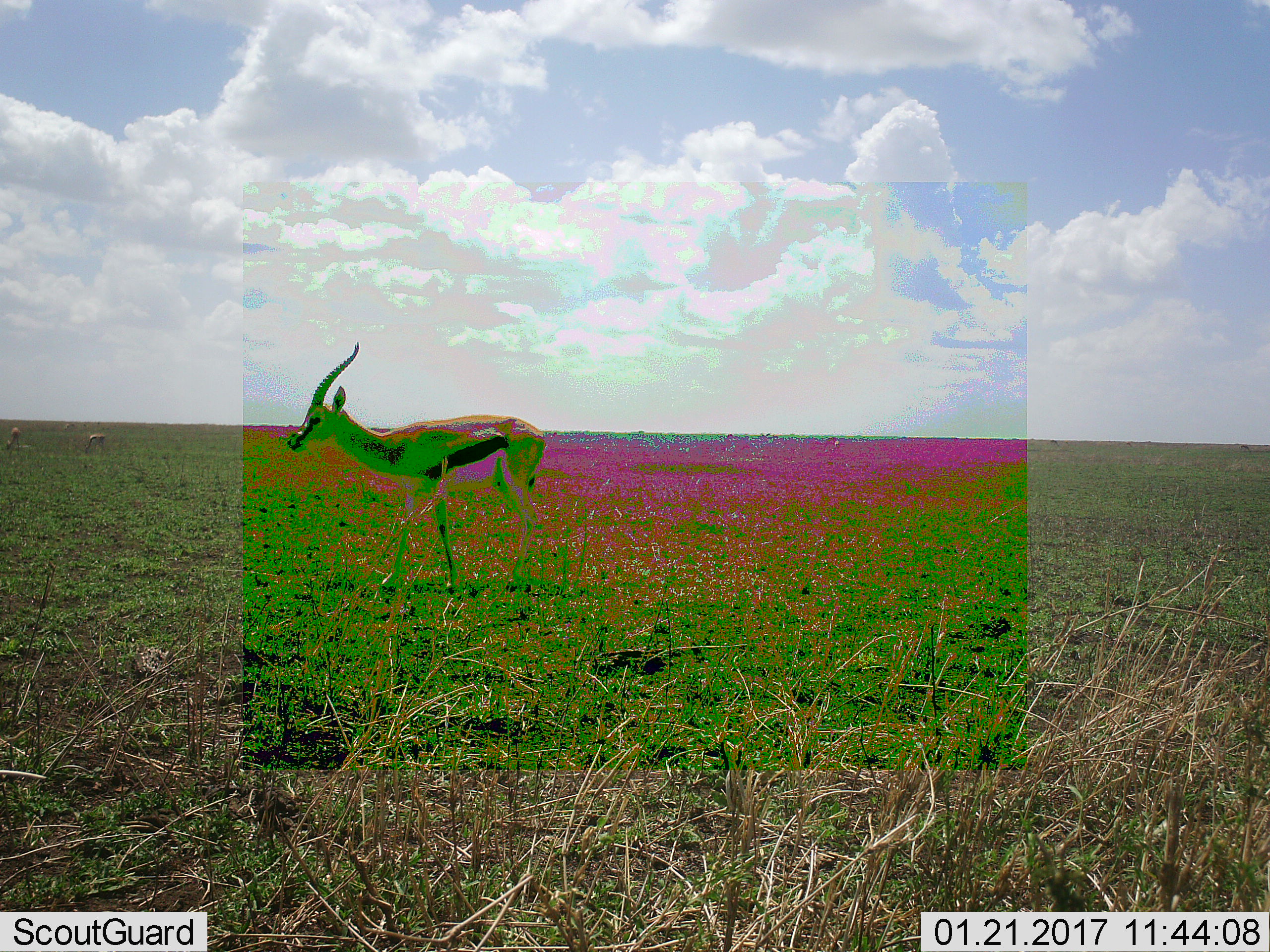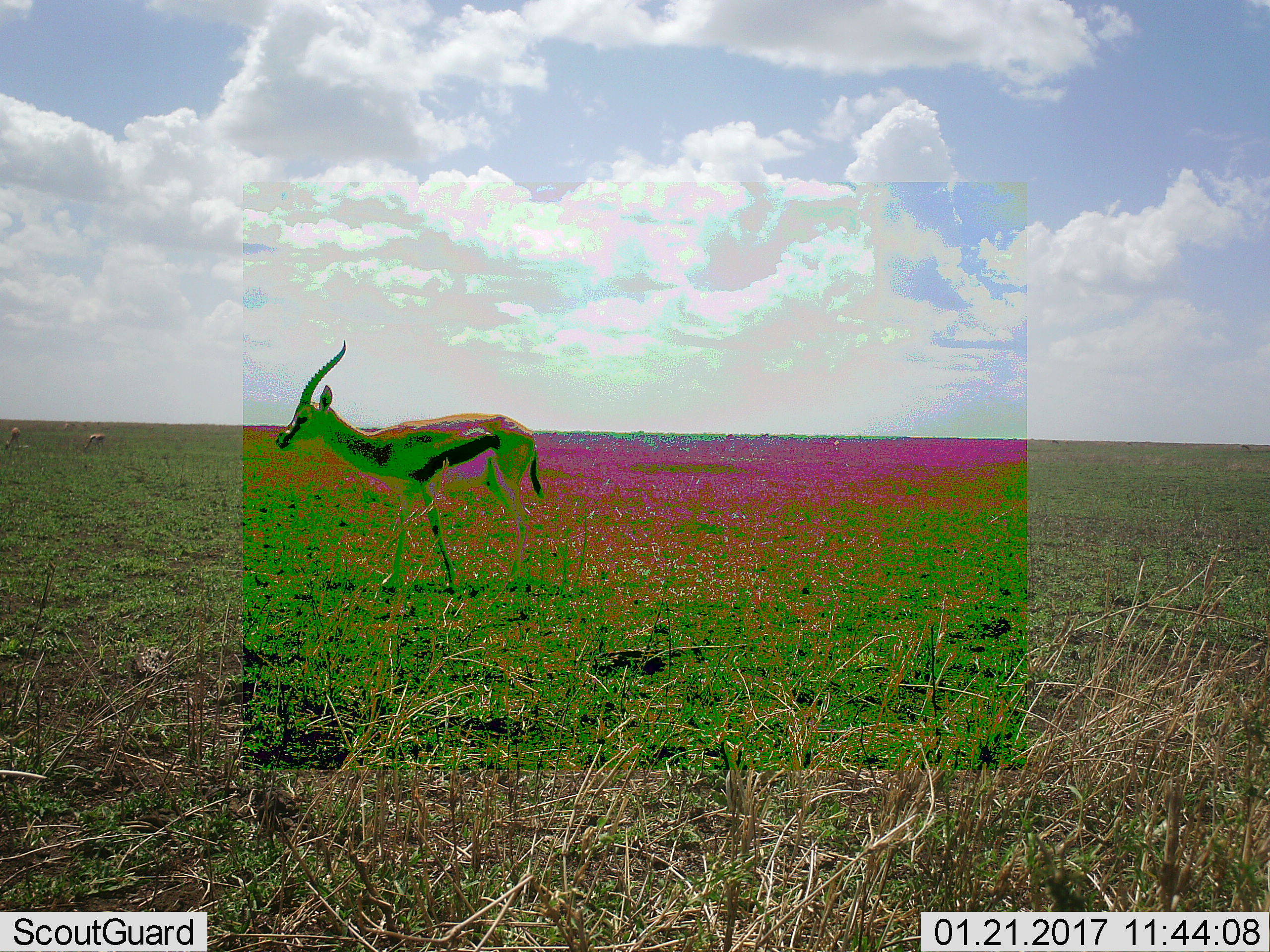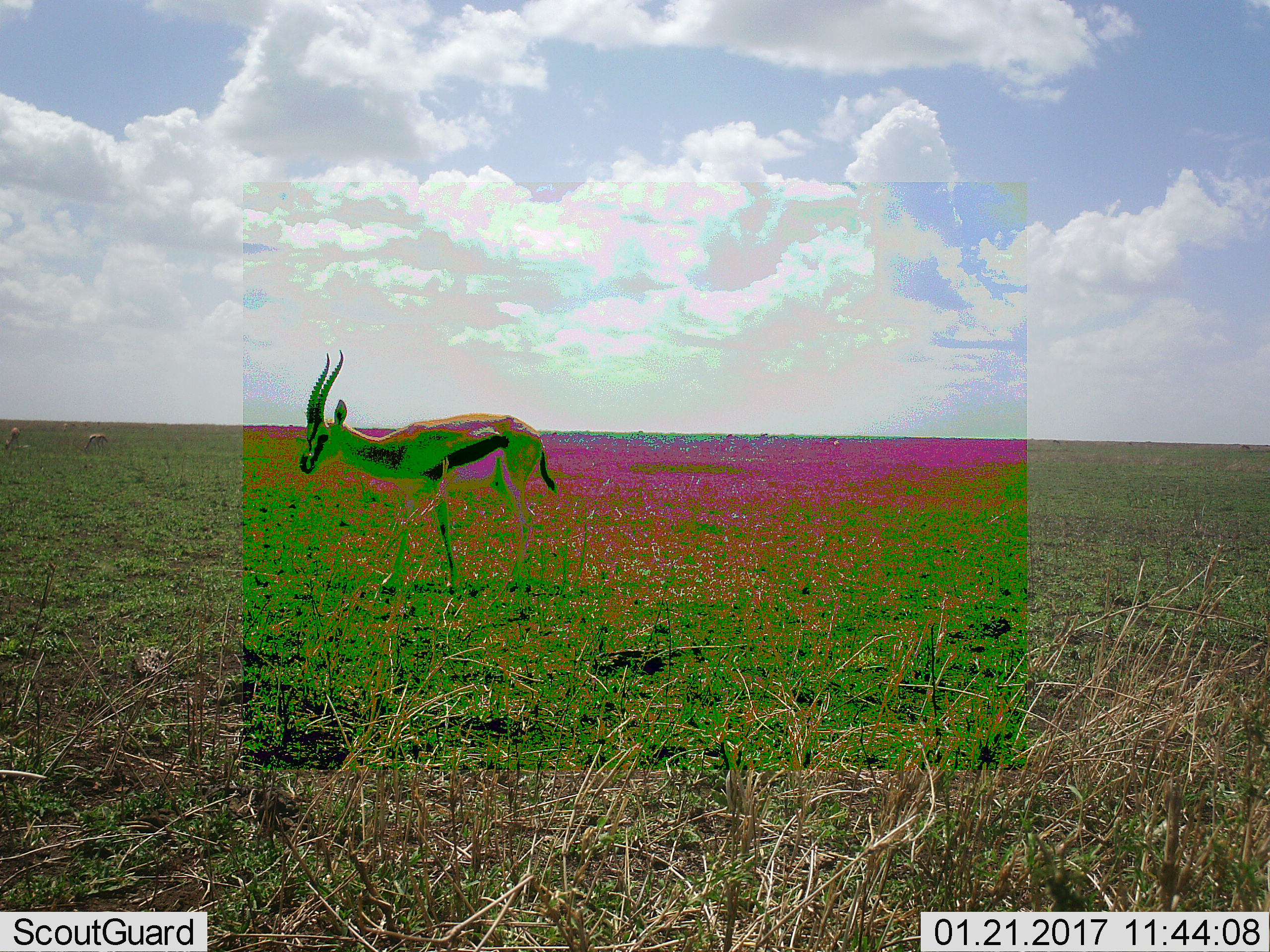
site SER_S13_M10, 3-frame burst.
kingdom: Animalia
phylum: Chordata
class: Mammalia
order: Artiodactyla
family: Bovidae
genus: Eudorcas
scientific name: Eudorcas thomsonii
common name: thomson's gazelle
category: gazellethomsons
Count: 1.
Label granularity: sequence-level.